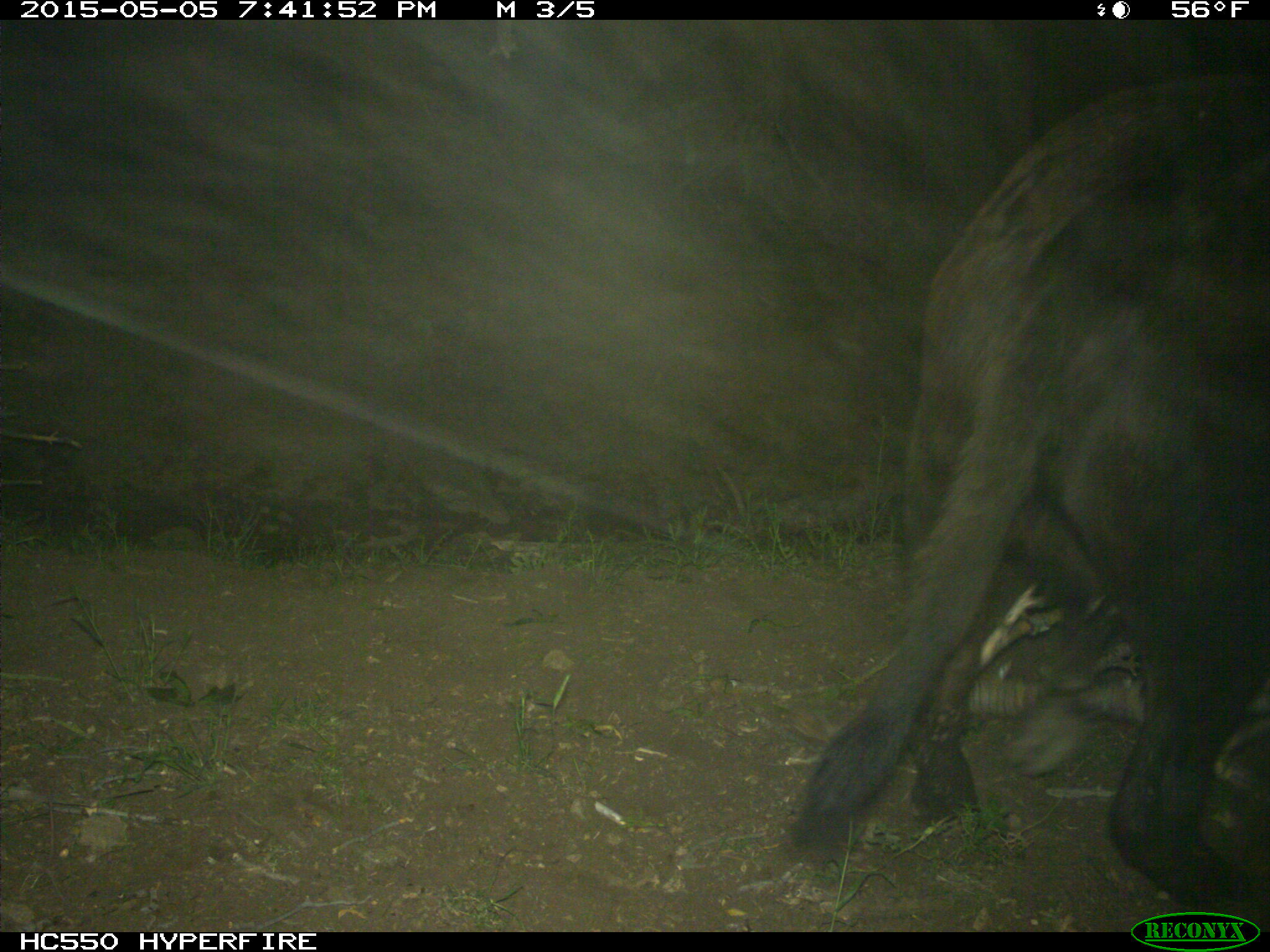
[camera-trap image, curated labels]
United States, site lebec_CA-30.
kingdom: Animalia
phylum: Chordata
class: Mammalia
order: Artiodactyla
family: Bovidae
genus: Bos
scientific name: Bos taurus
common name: domestic cow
Bos taurus (domestic cow).